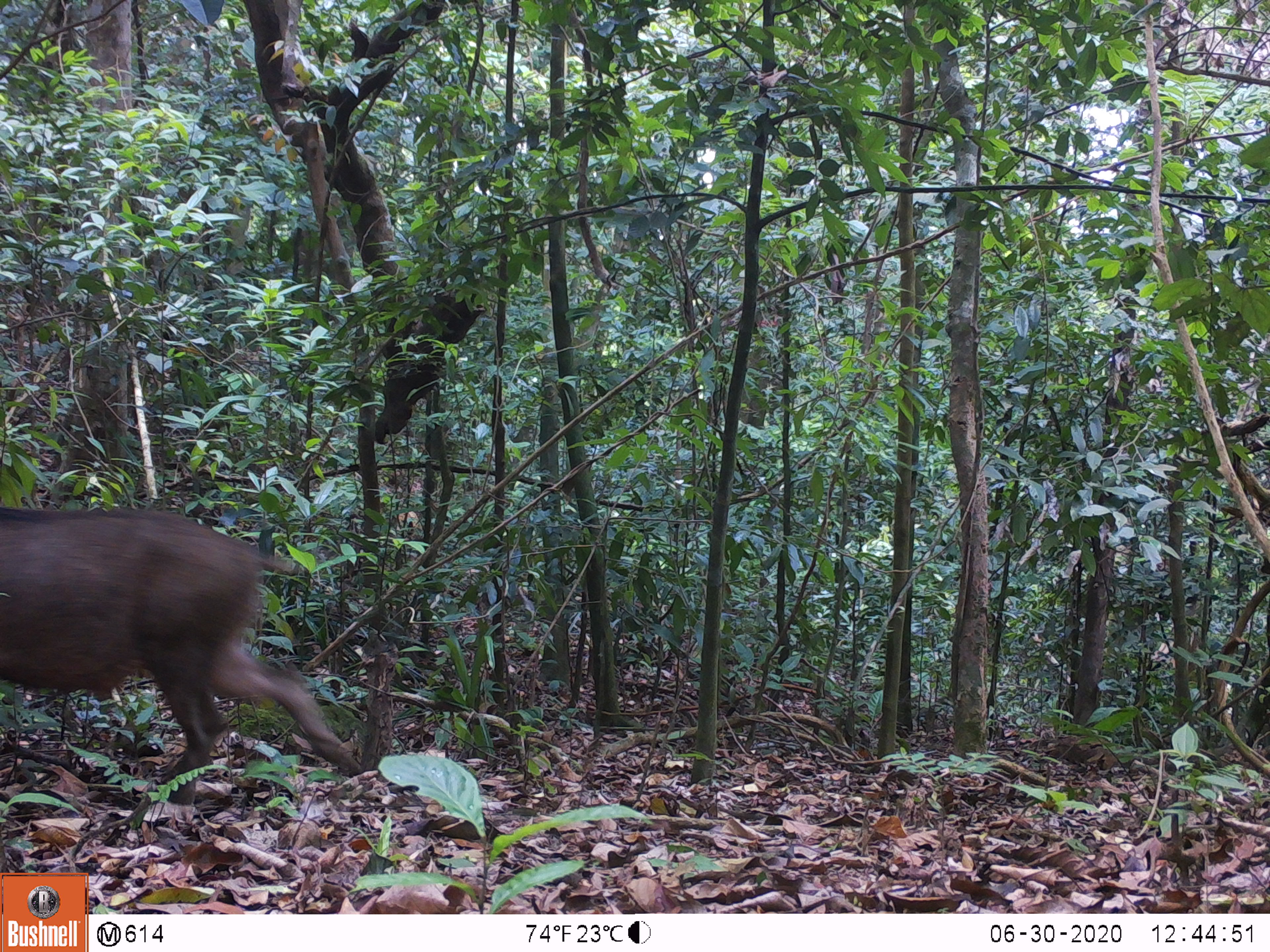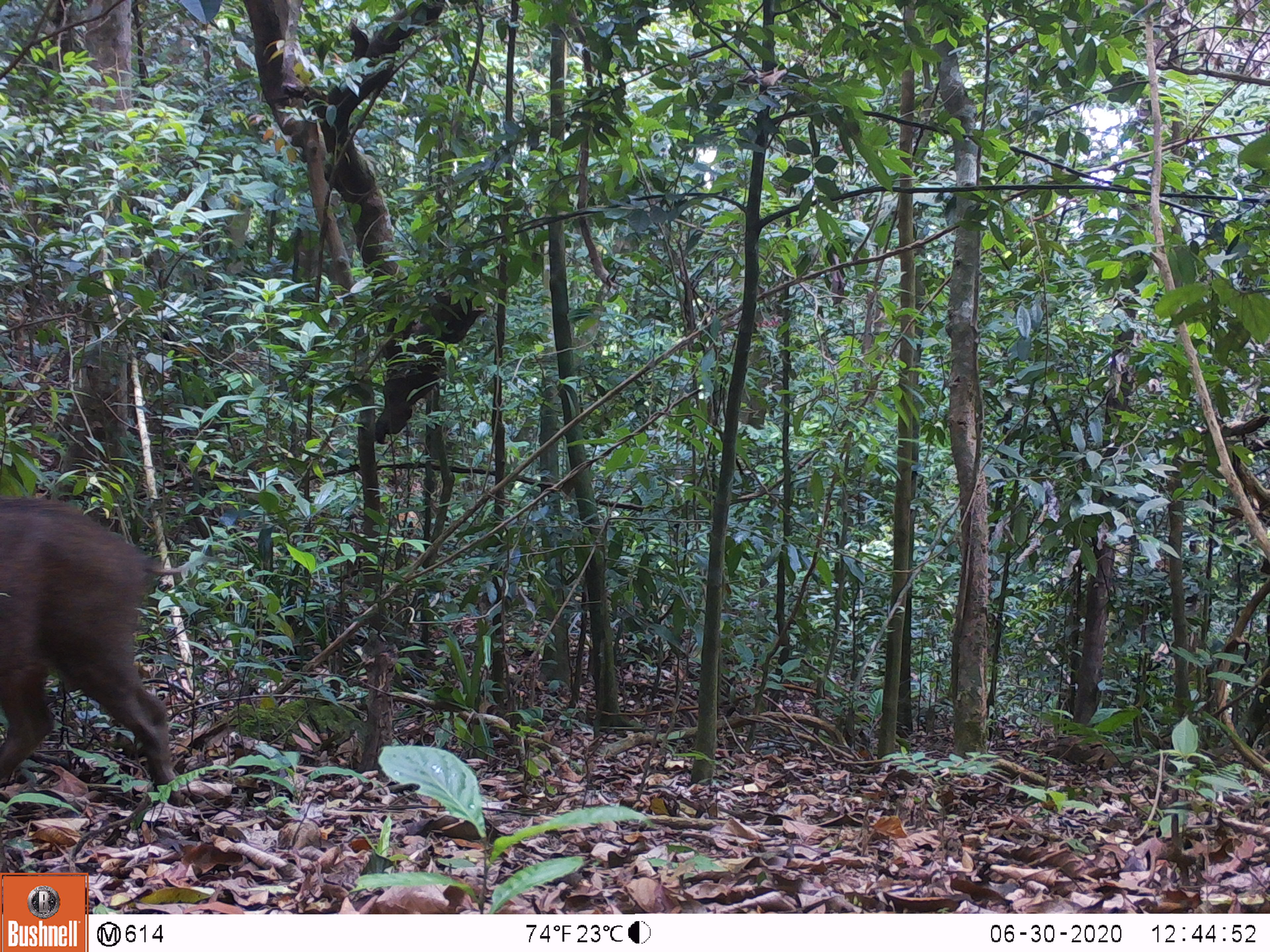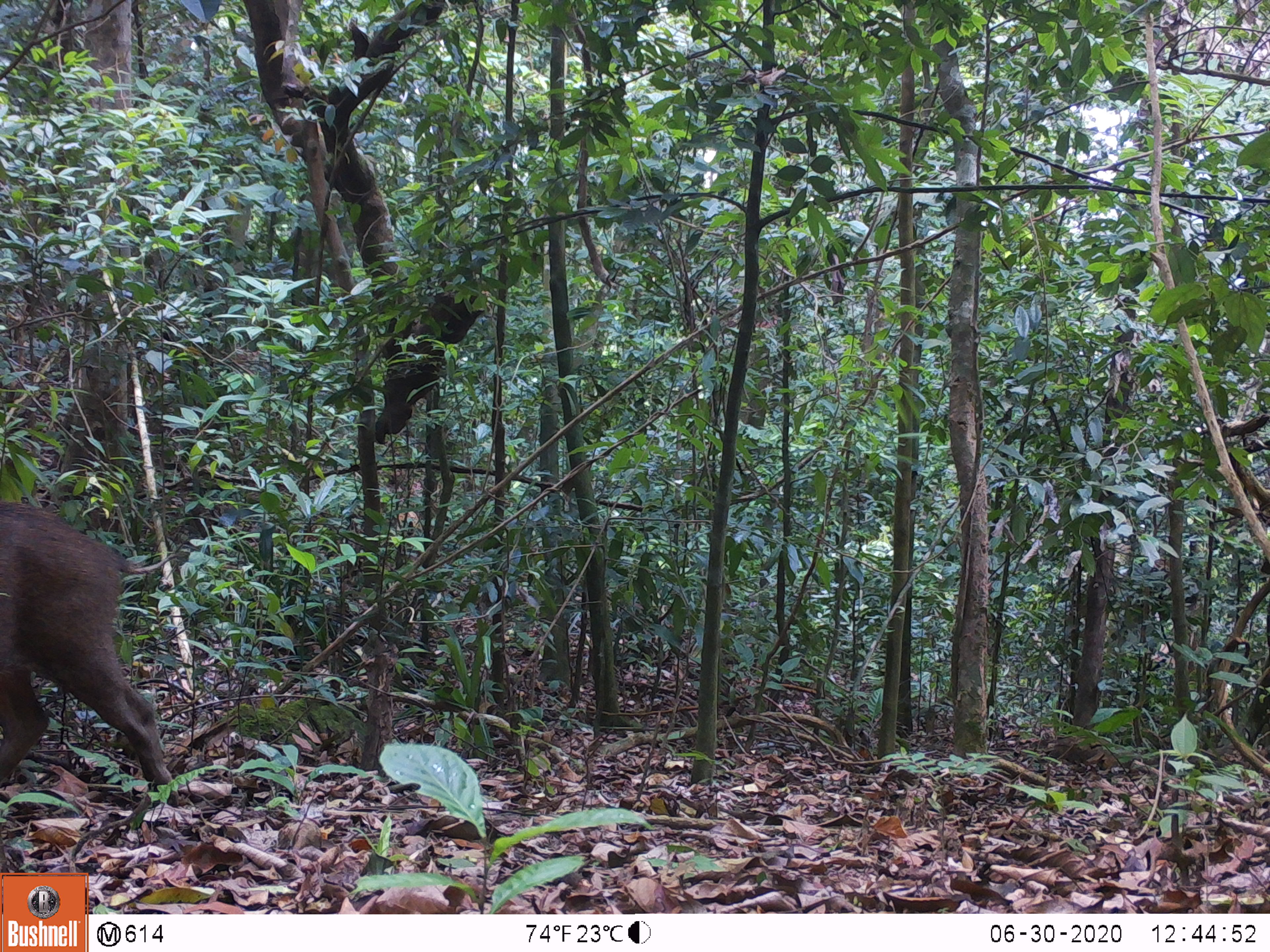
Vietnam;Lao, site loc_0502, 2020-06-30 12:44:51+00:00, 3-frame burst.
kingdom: Animalia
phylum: Chordata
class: Mammalia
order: Artiodactyla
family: Suidae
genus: Sus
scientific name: Sus scrofa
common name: eurasian wild pig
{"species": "eurasian wild pig (Sus scrofa)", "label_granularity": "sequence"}